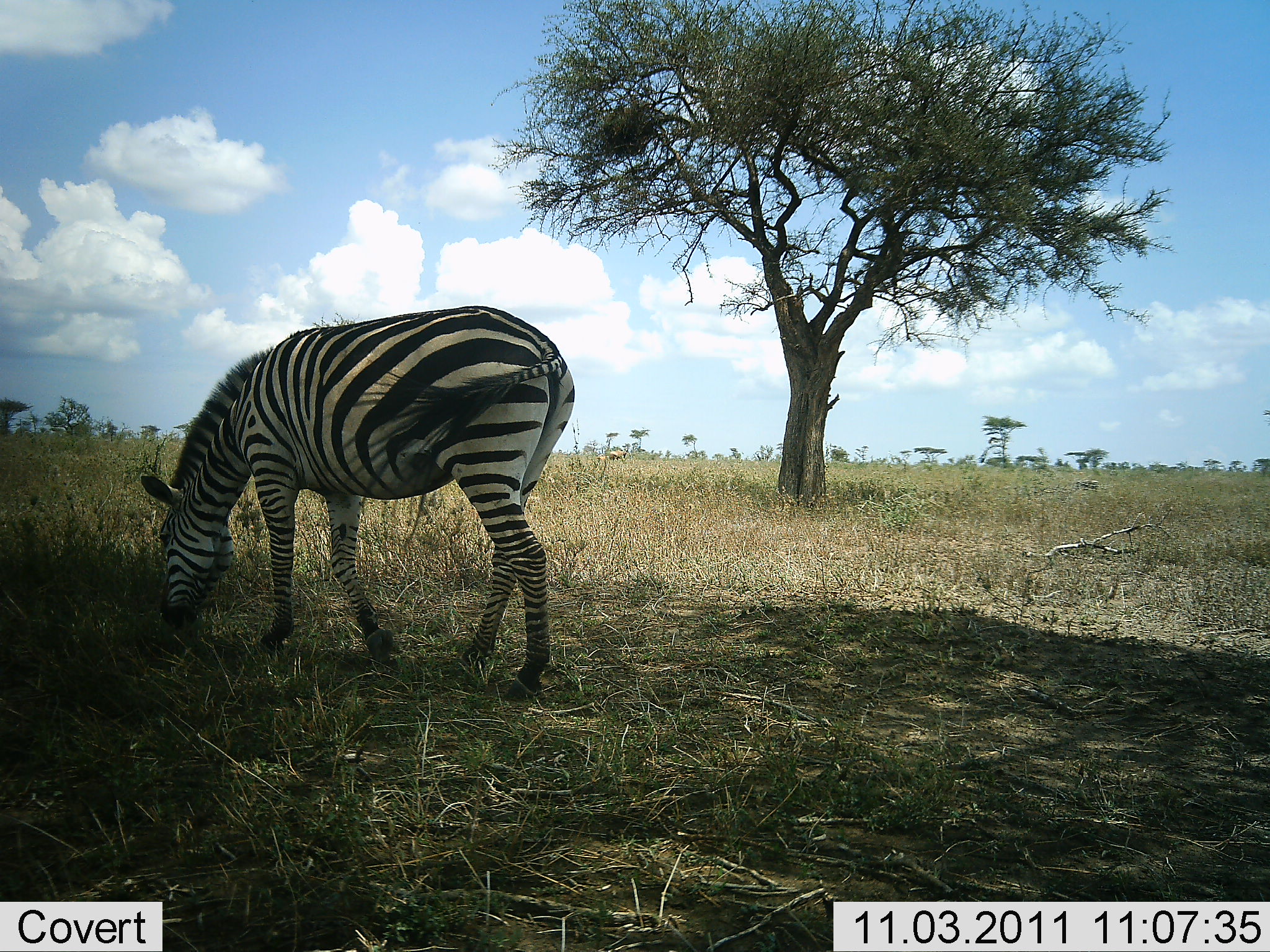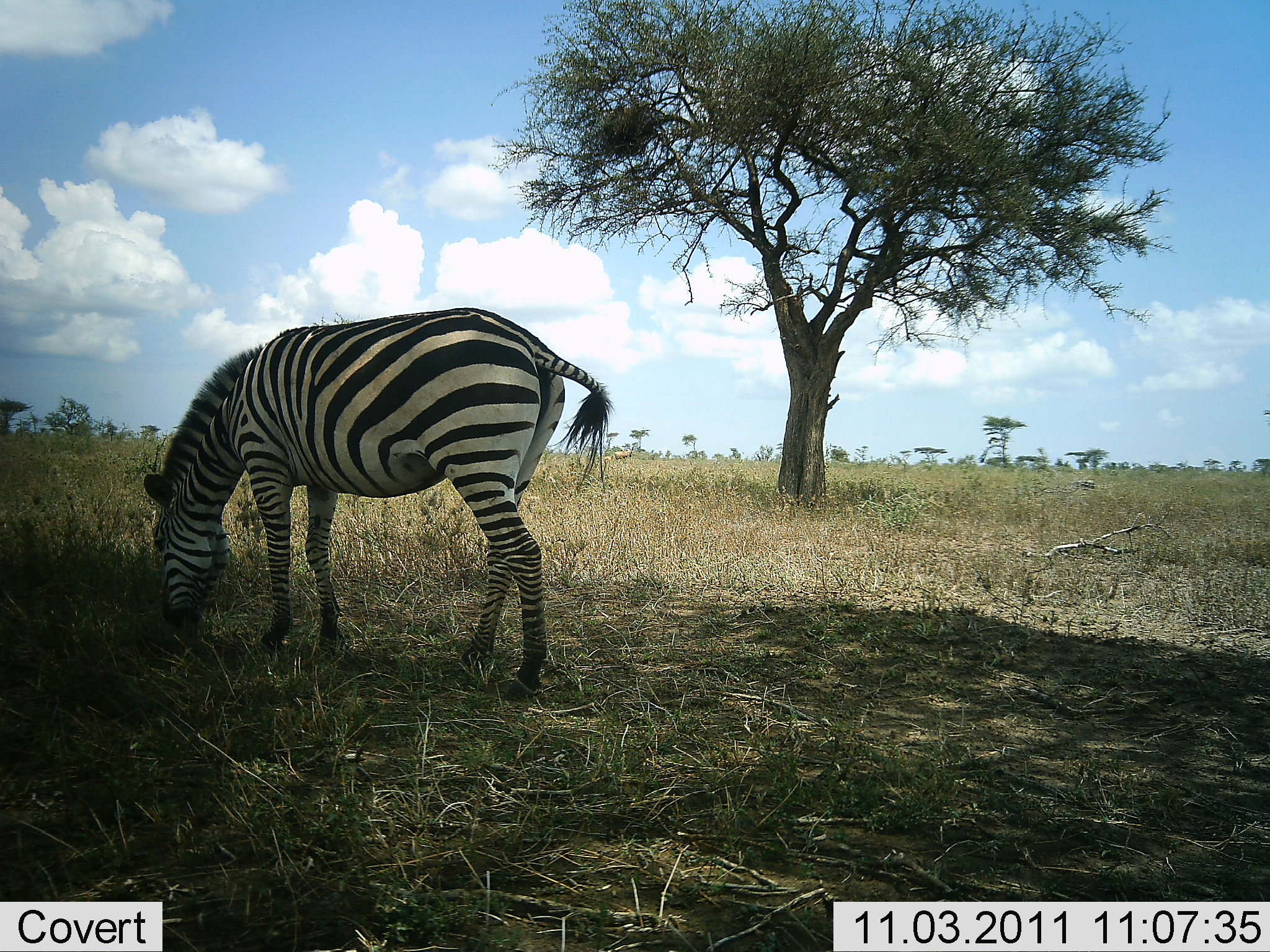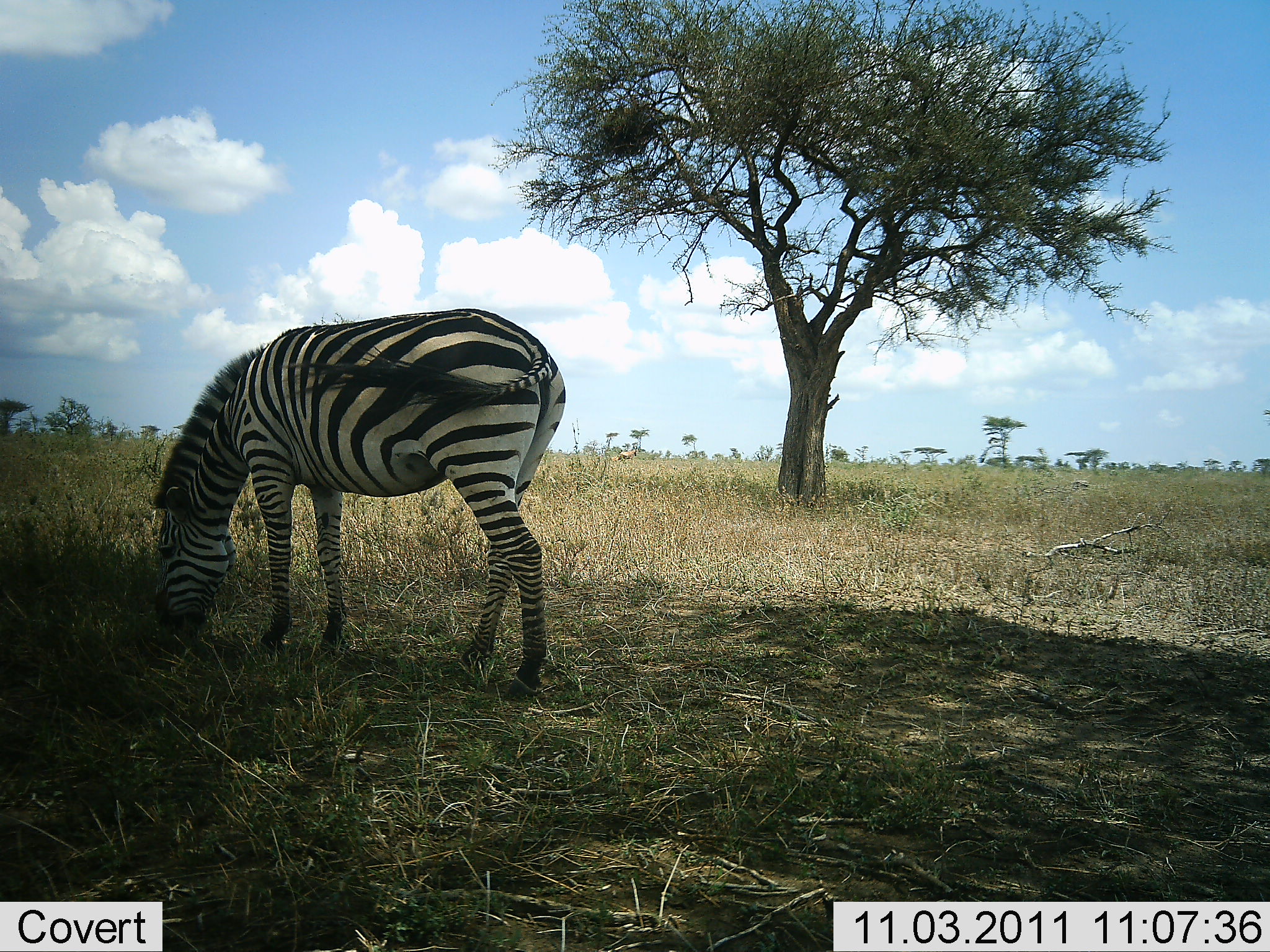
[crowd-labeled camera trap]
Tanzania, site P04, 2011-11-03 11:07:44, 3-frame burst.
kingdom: Animalia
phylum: Chordata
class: Mammalia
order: Perissodactyla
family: Equidae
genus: Equus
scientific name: Equus quagga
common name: plains zebra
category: zebra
Zebra (plains zebra) (Equus quagga), count 1. Behavior (volunteer vote fractions): standing 0%, resting 0%, moving 0%, interacting 0%. Young present (vote fraction): 0%. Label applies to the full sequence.